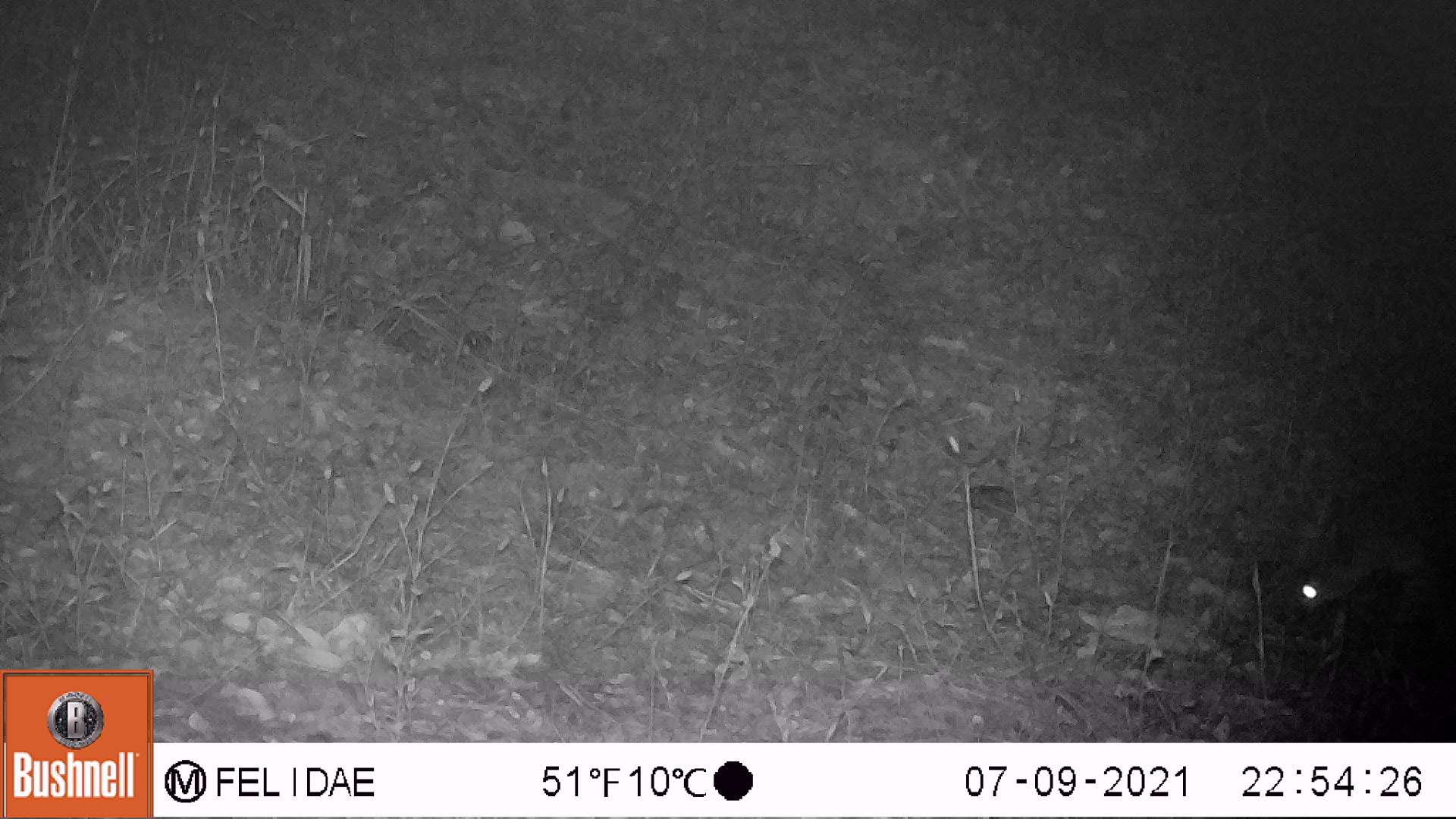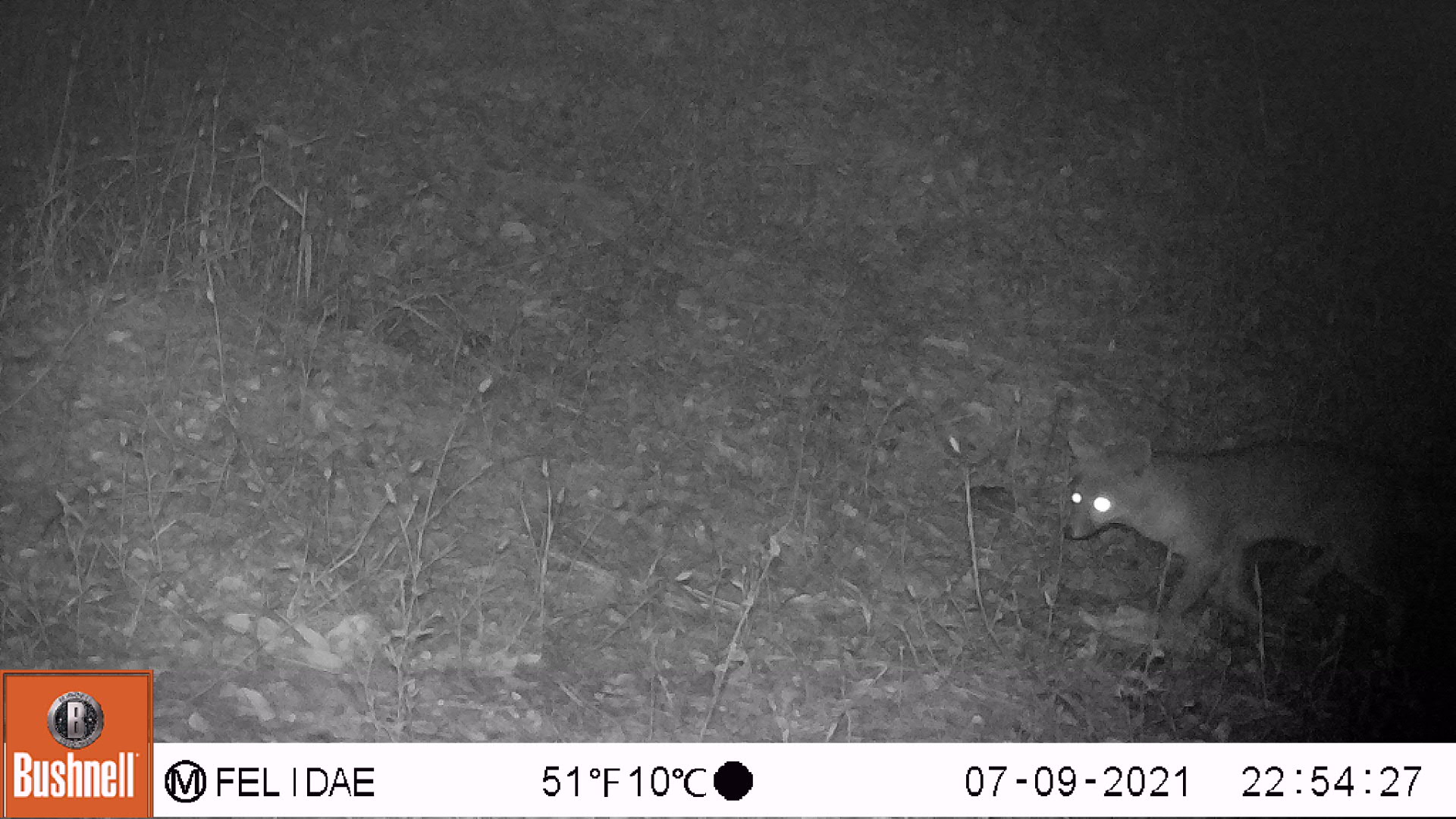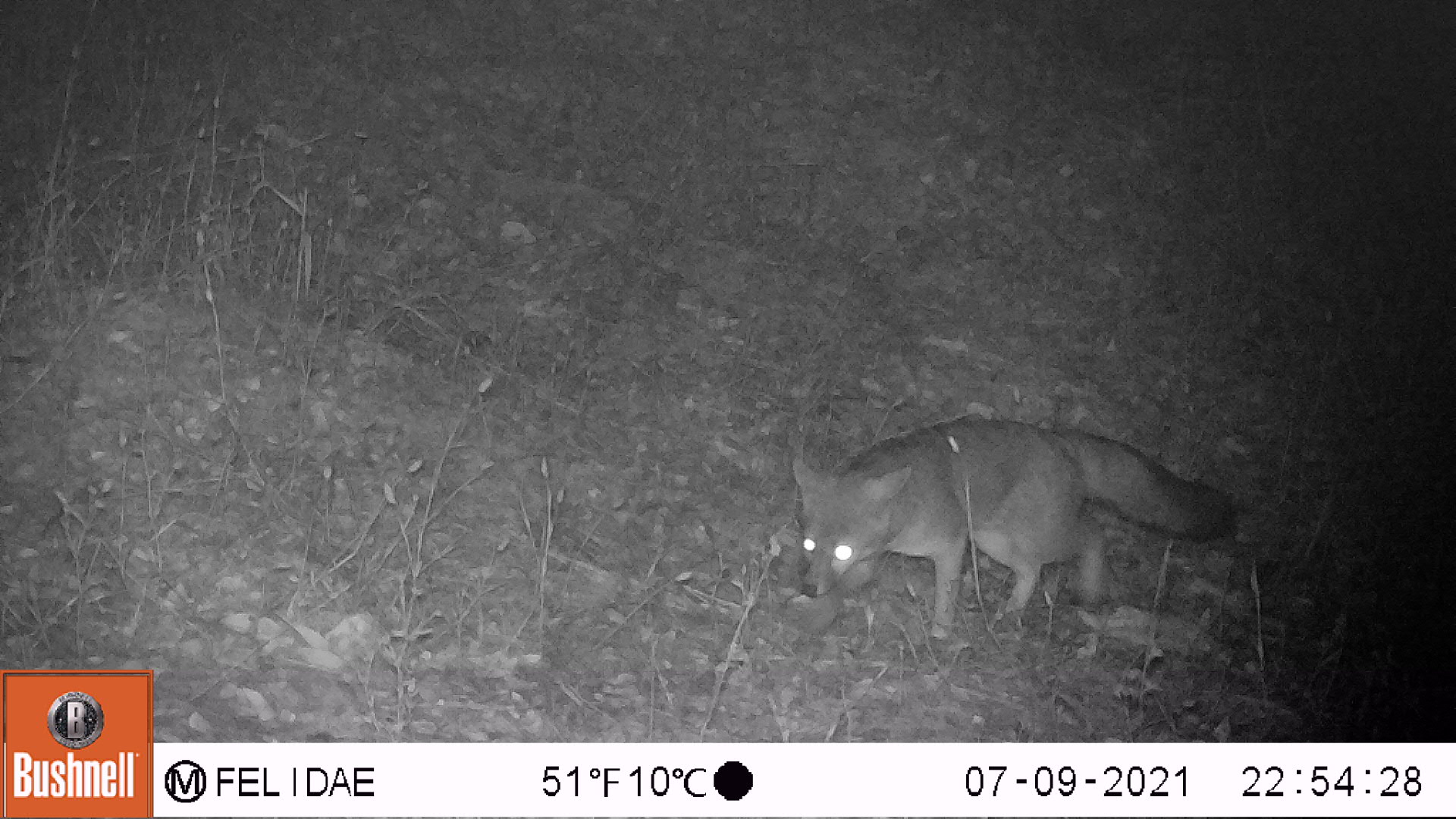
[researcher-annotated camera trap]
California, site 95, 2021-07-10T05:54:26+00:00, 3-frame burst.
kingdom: Animalia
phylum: Chordata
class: Mammalia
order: Carnivora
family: Canidae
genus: Urocyon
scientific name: Urocyon cinereoargenteus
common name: gray fox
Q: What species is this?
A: Gray fox (Urocyon cinereoargenteus).